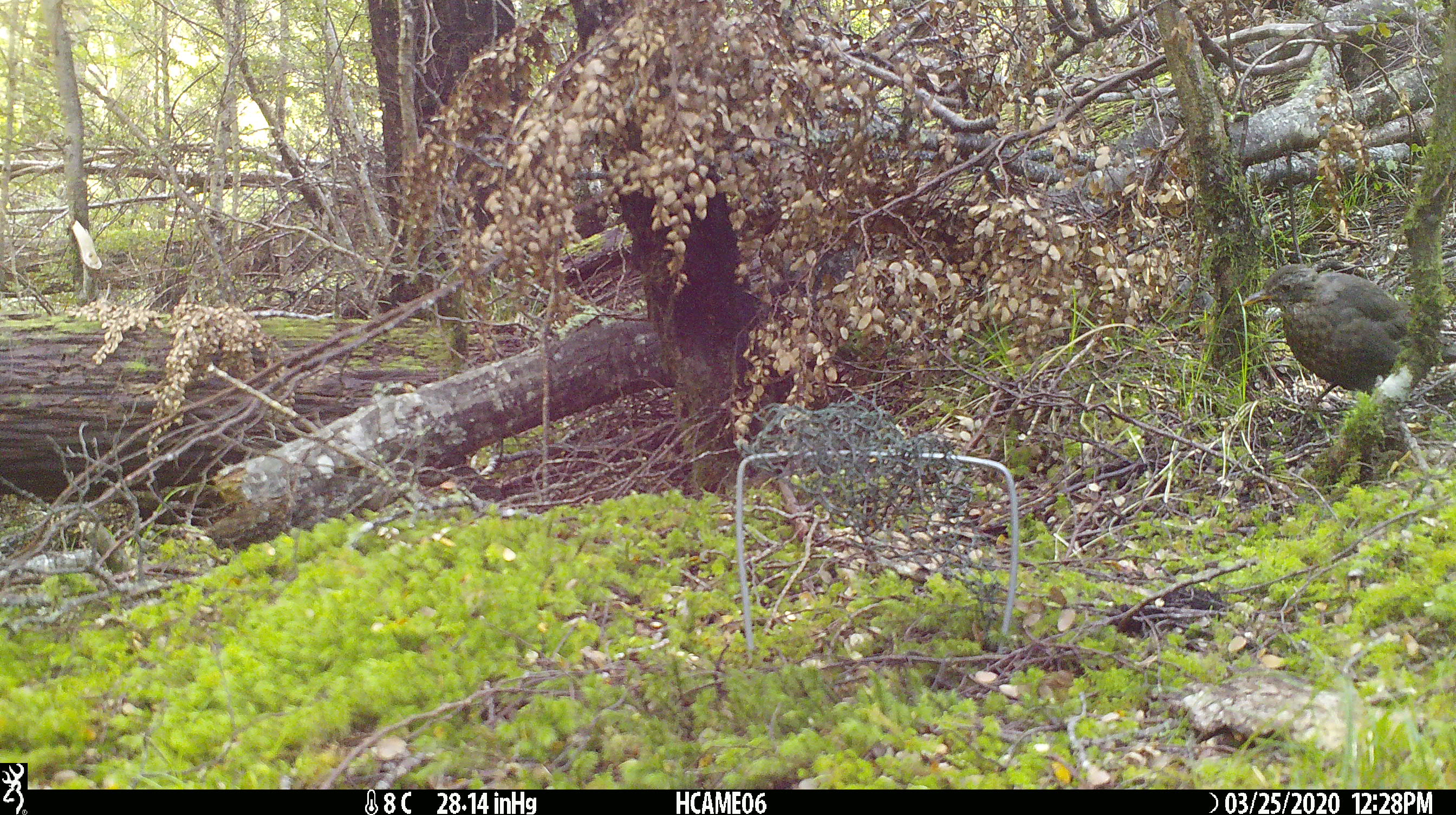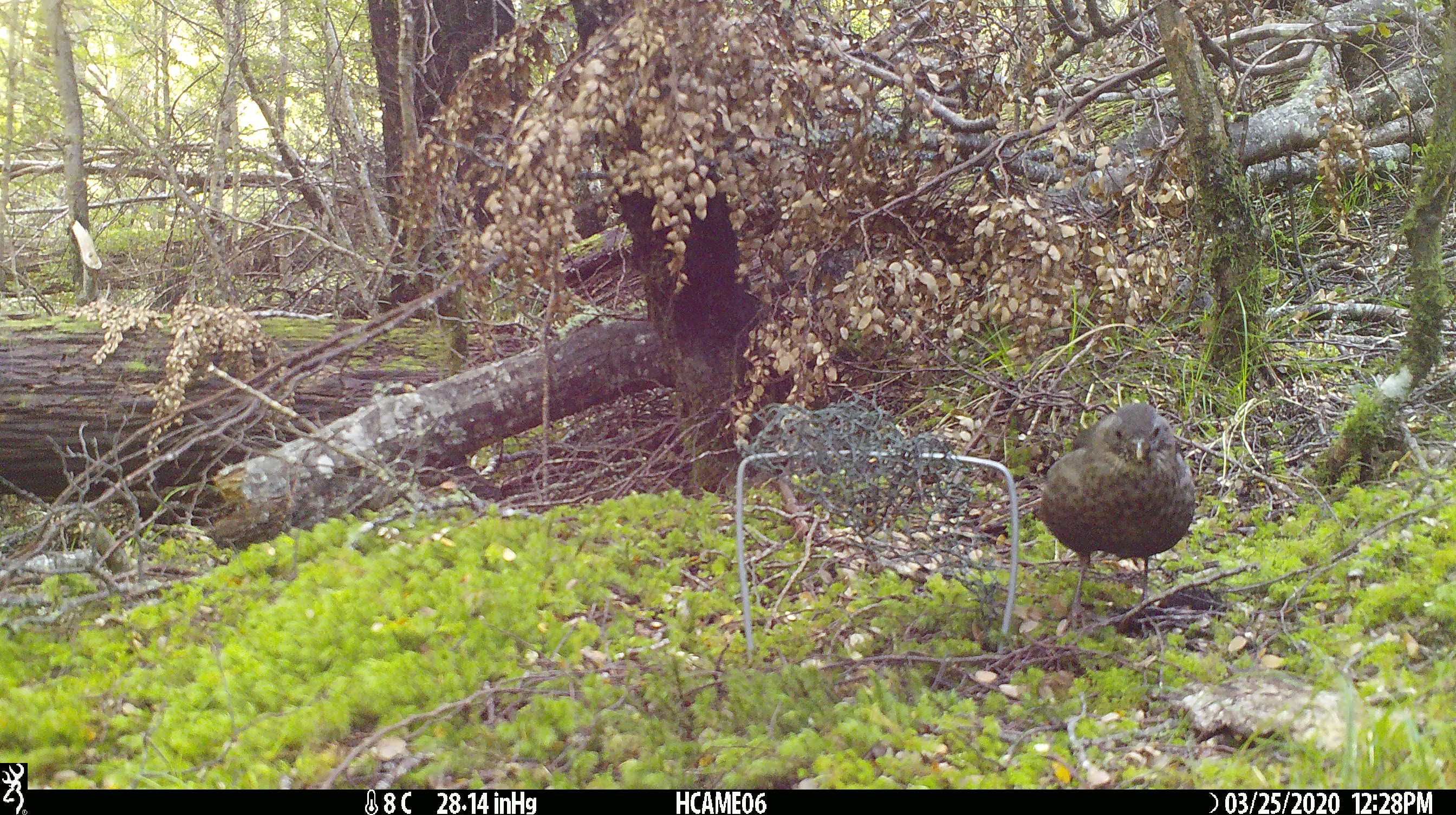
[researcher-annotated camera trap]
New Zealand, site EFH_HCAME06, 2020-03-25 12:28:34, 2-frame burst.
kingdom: Animalia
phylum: Chordata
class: Aves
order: Passeriformes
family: Turdidae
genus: Turdus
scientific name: Turdus merula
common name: eurasian blackbird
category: blackbird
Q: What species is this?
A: Blackbird (eurasian blackbird) (Turdus merula).